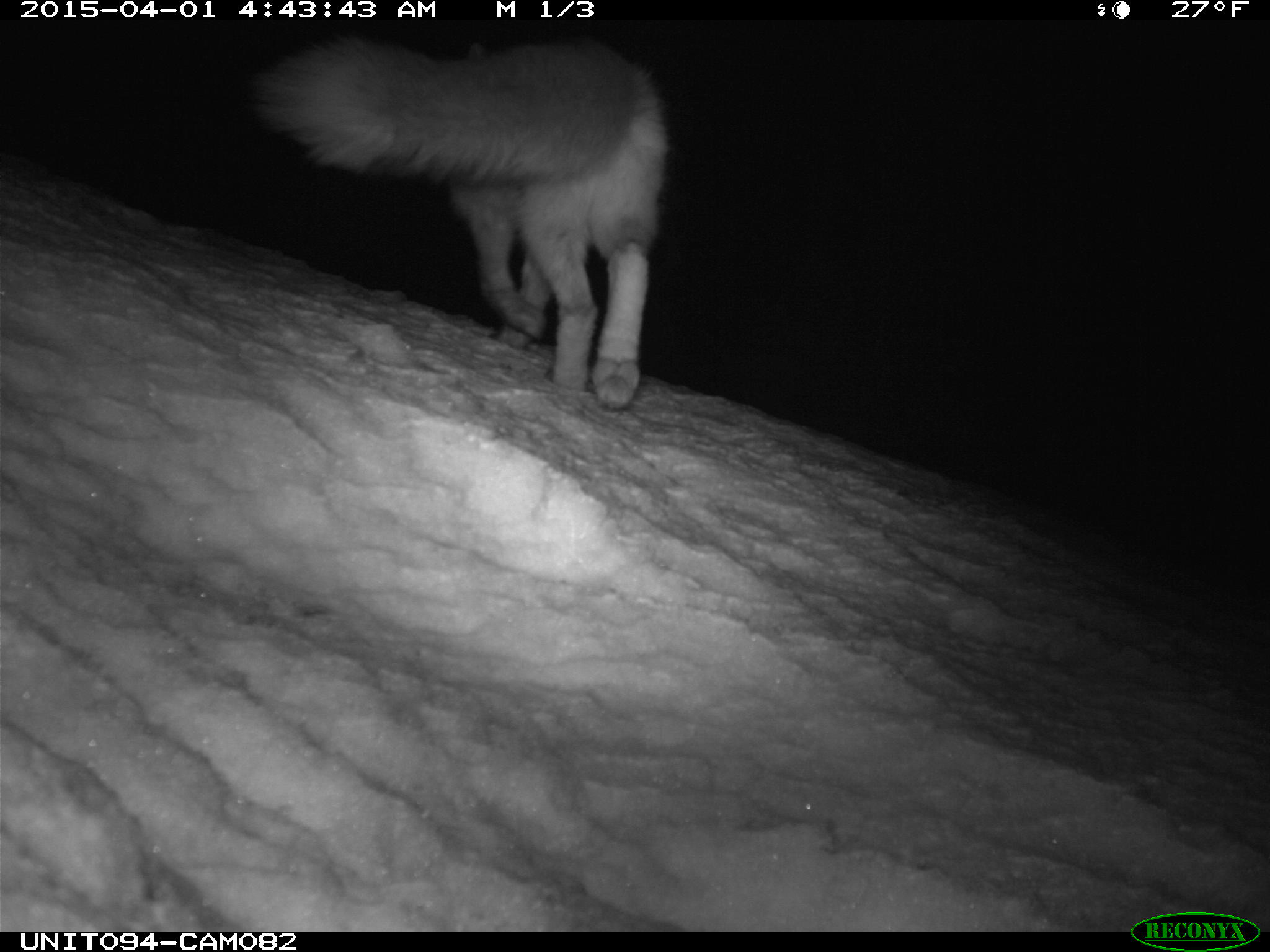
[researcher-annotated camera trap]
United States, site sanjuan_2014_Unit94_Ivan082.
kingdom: Animalia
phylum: Chordata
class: Mammalia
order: Carnivora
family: Canidae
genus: Vulpes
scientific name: Vulpes vulpes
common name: red fox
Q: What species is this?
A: Vulpes vulpes (red fox).